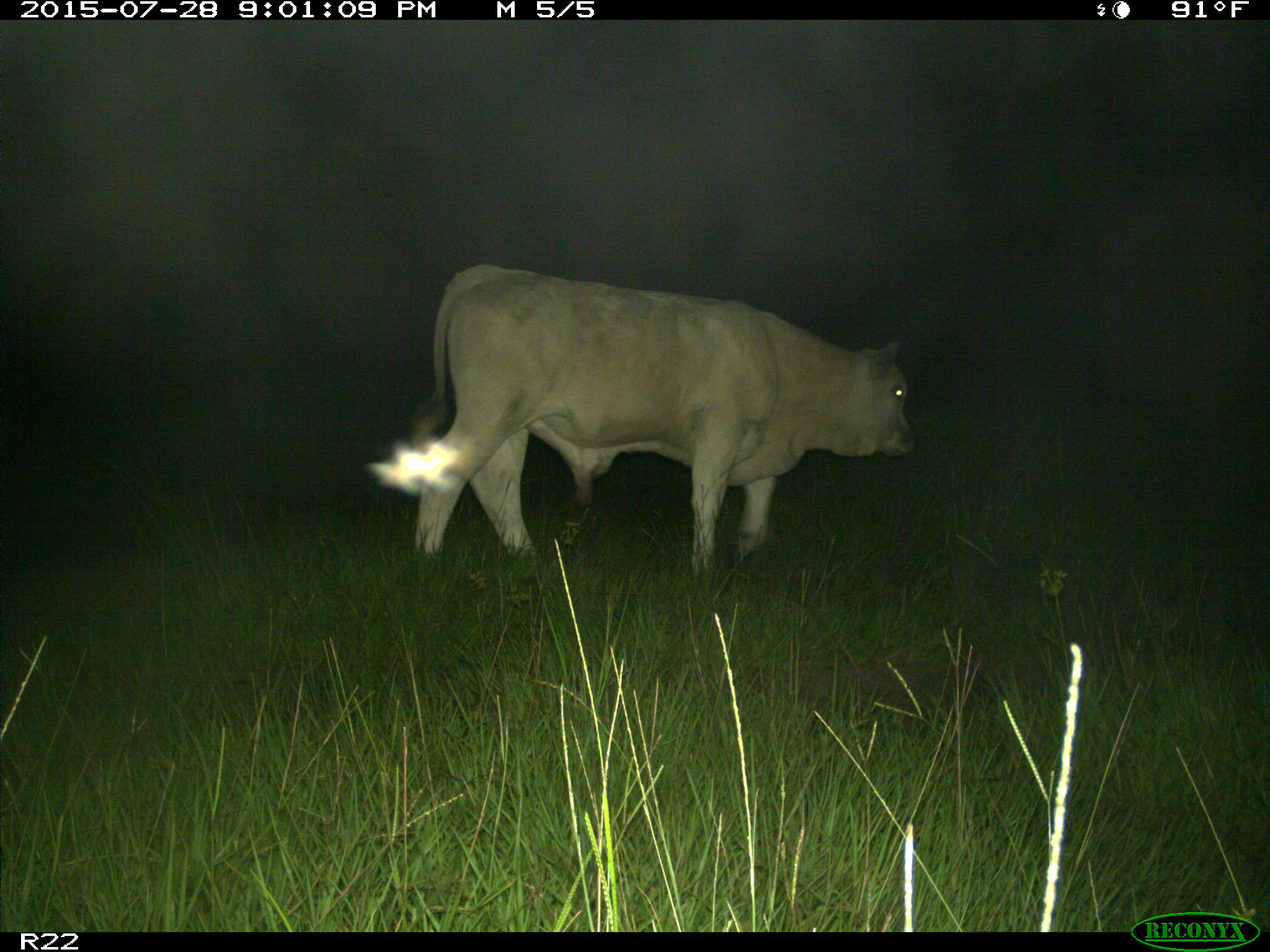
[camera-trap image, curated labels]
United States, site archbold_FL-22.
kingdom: Animalia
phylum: Chordata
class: Mammalia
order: Artiodactyla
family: Bovidae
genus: Bos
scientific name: Bos taurus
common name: domestic cow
Bos taurus (domestic cow).